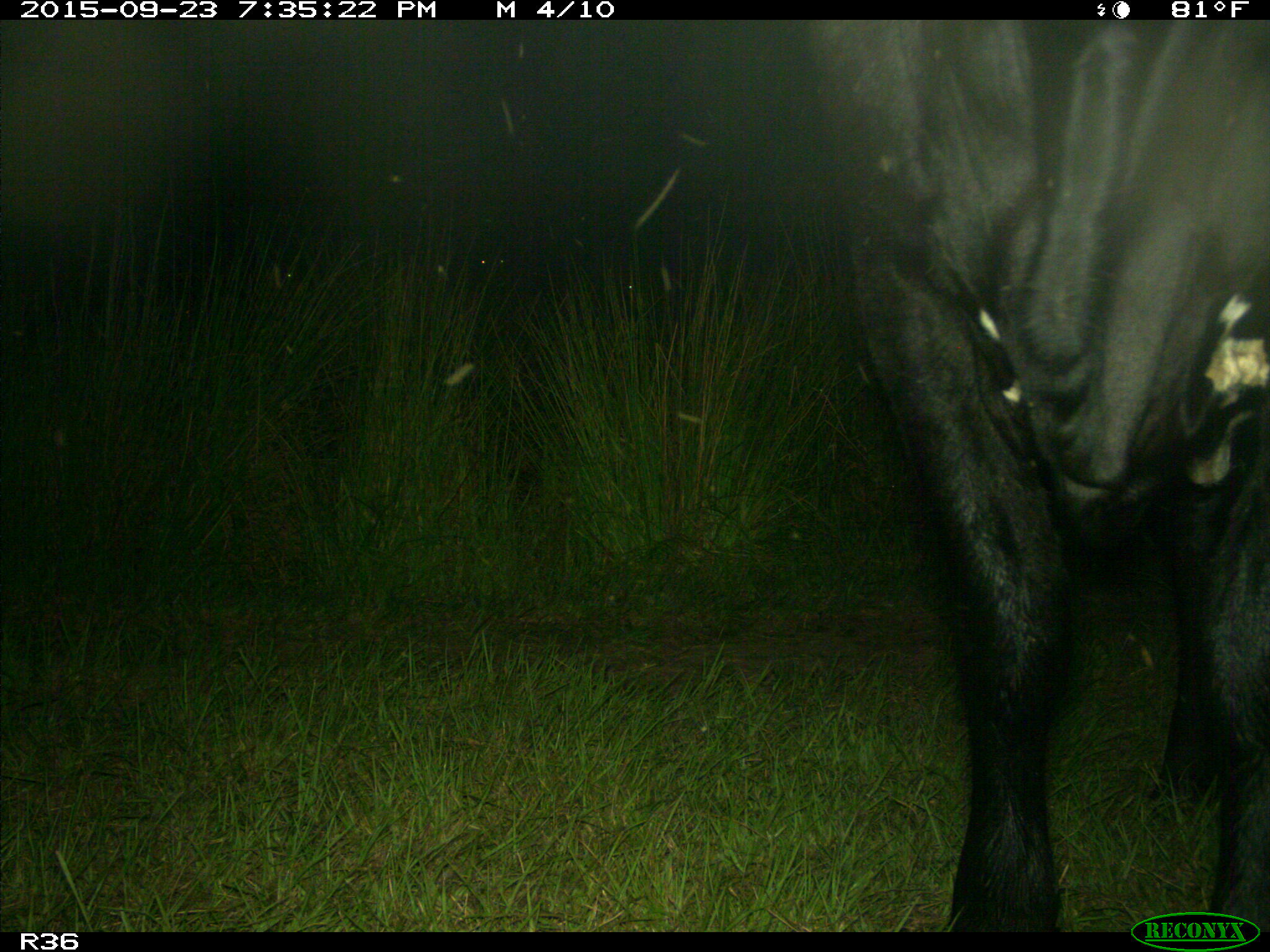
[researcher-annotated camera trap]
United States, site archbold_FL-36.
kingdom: Animalia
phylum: Chordata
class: Mammalia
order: Artiodactyla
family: Bovidae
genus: Bos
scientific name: Bos taurus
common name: domestic cow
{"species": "Bos taurus (domestic cow)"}